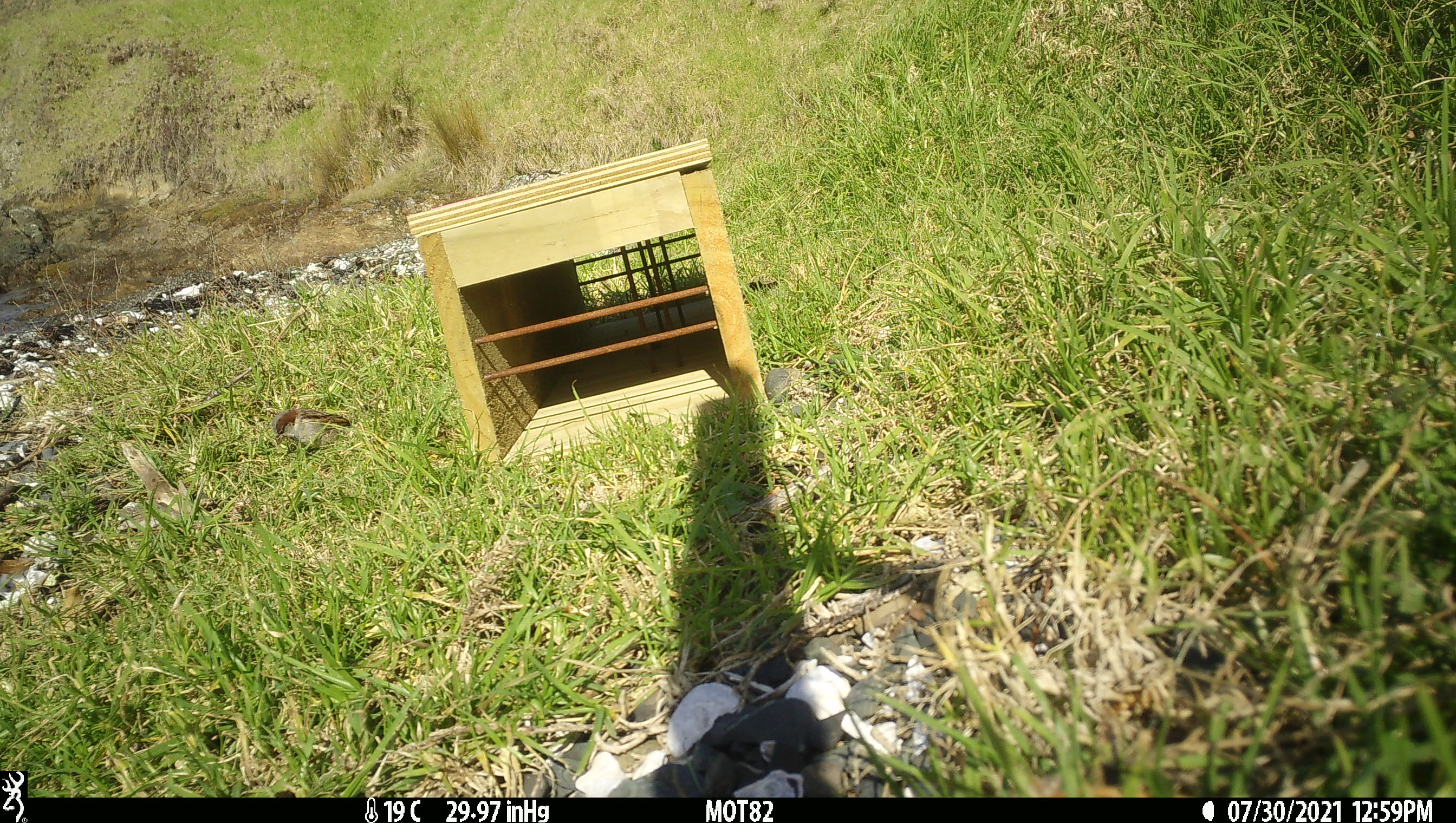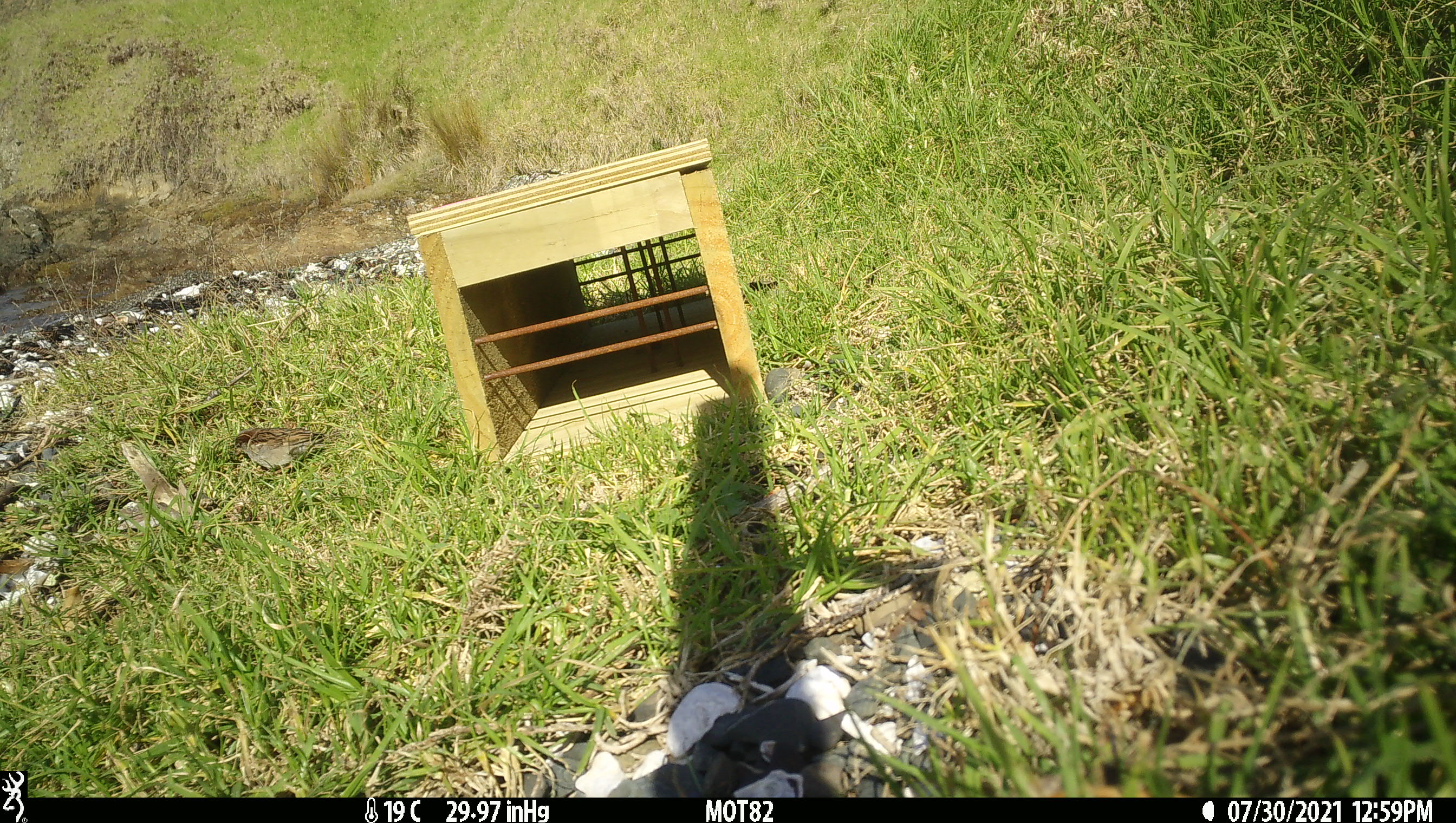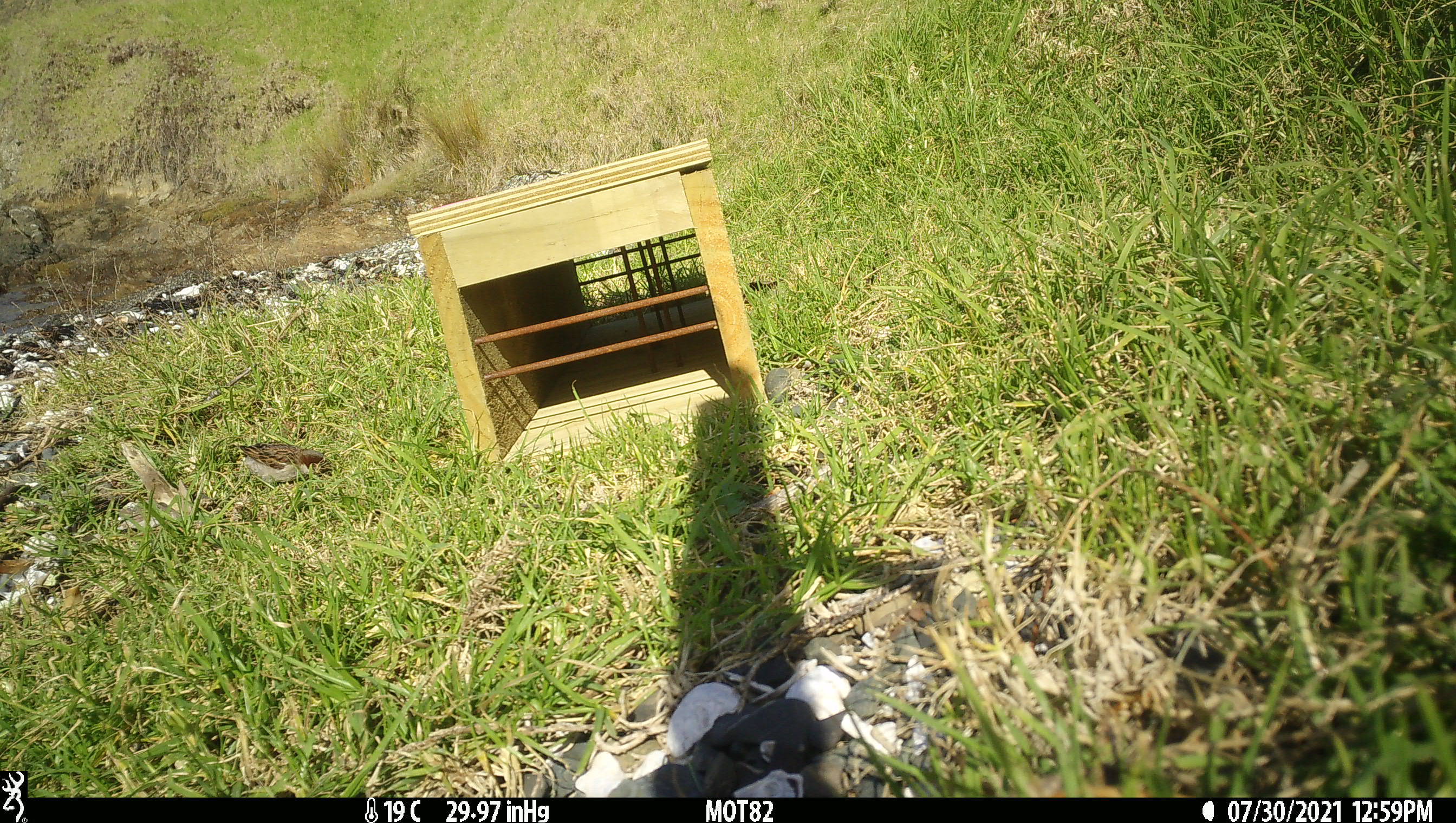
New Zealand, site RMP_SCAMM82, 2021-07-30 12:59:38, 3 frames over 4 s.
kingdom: Animalia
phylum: Chordata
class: Aves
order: Passeriformes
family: Passeridae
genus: Passer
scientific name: Passer domesticus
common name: house sparrow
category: sparrow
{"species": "sparrow (house sparrow) (Passer domesticus)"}